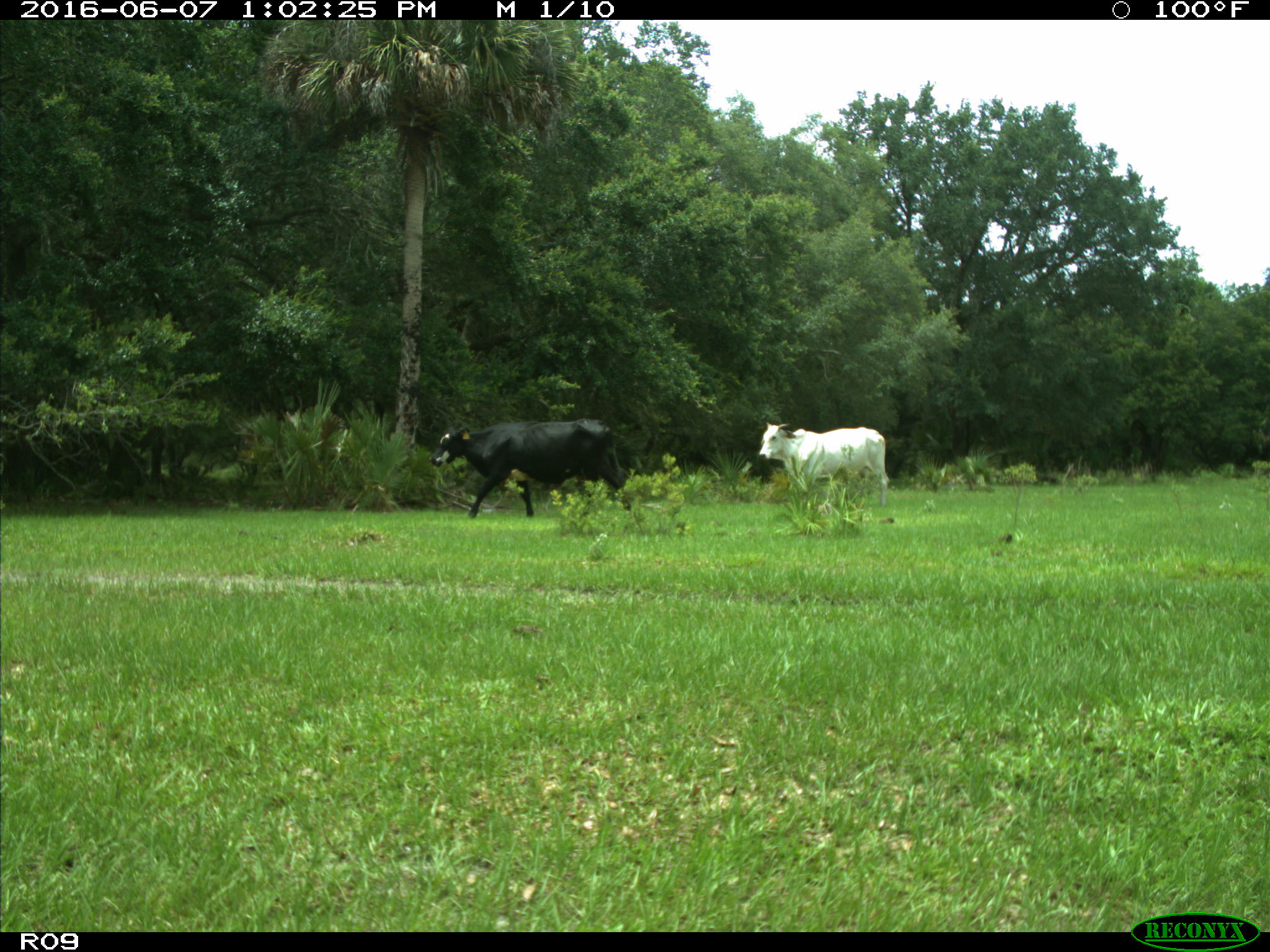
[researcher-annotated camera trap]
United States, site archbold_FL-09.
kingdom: Animalia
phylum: Chordata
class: Mammalia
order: Artiodactyla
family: Bovidae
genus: Bos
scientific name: Bos taurus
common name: domestic cow